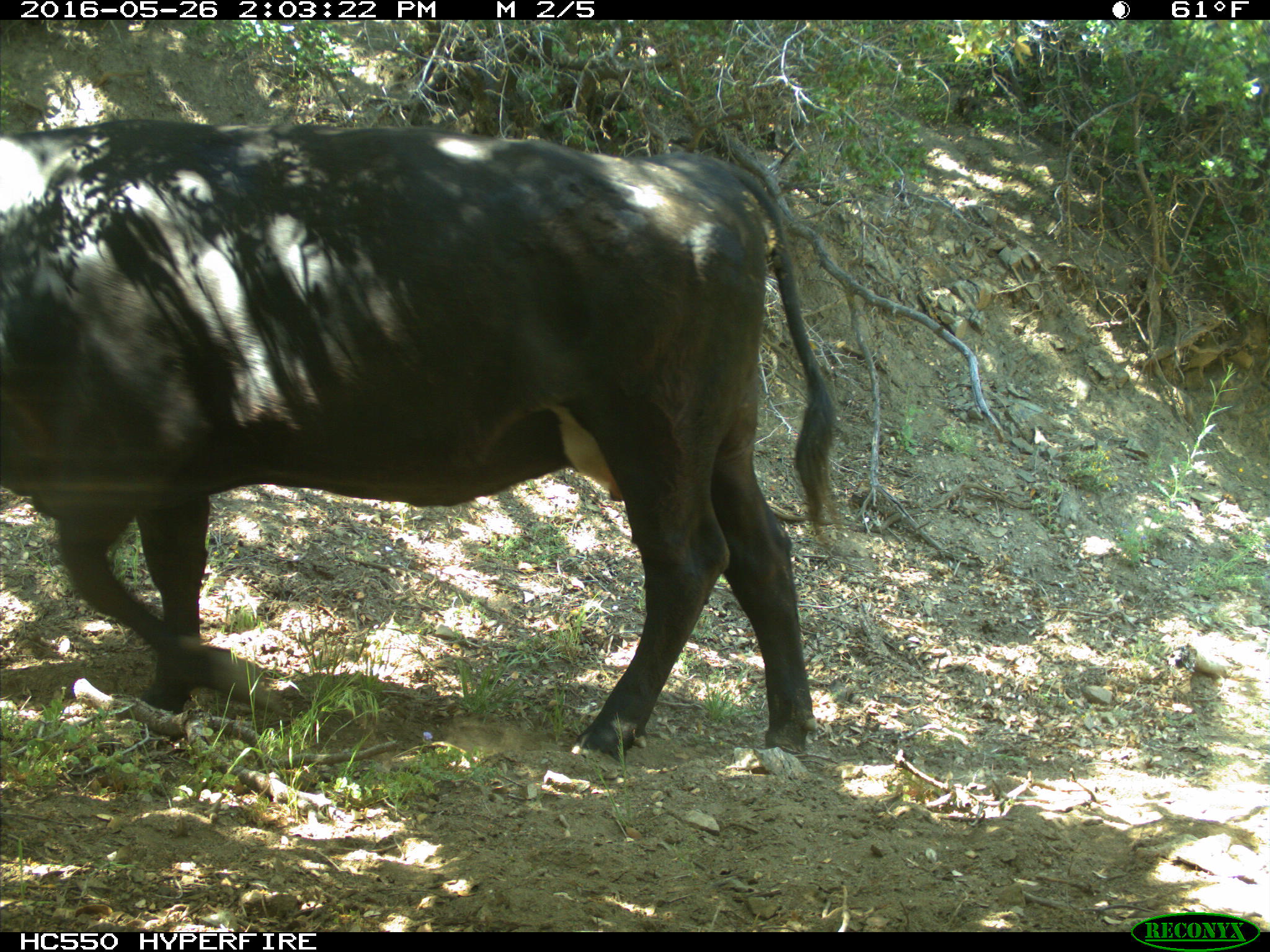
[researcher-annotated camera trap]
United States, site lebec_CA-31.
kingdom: Animalia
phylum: Chordata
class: Mammalia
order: Artiodactyla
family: Bovidae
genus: Bos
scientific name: Bos taurus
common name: domestic cow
Bos taurus (domestic cow).